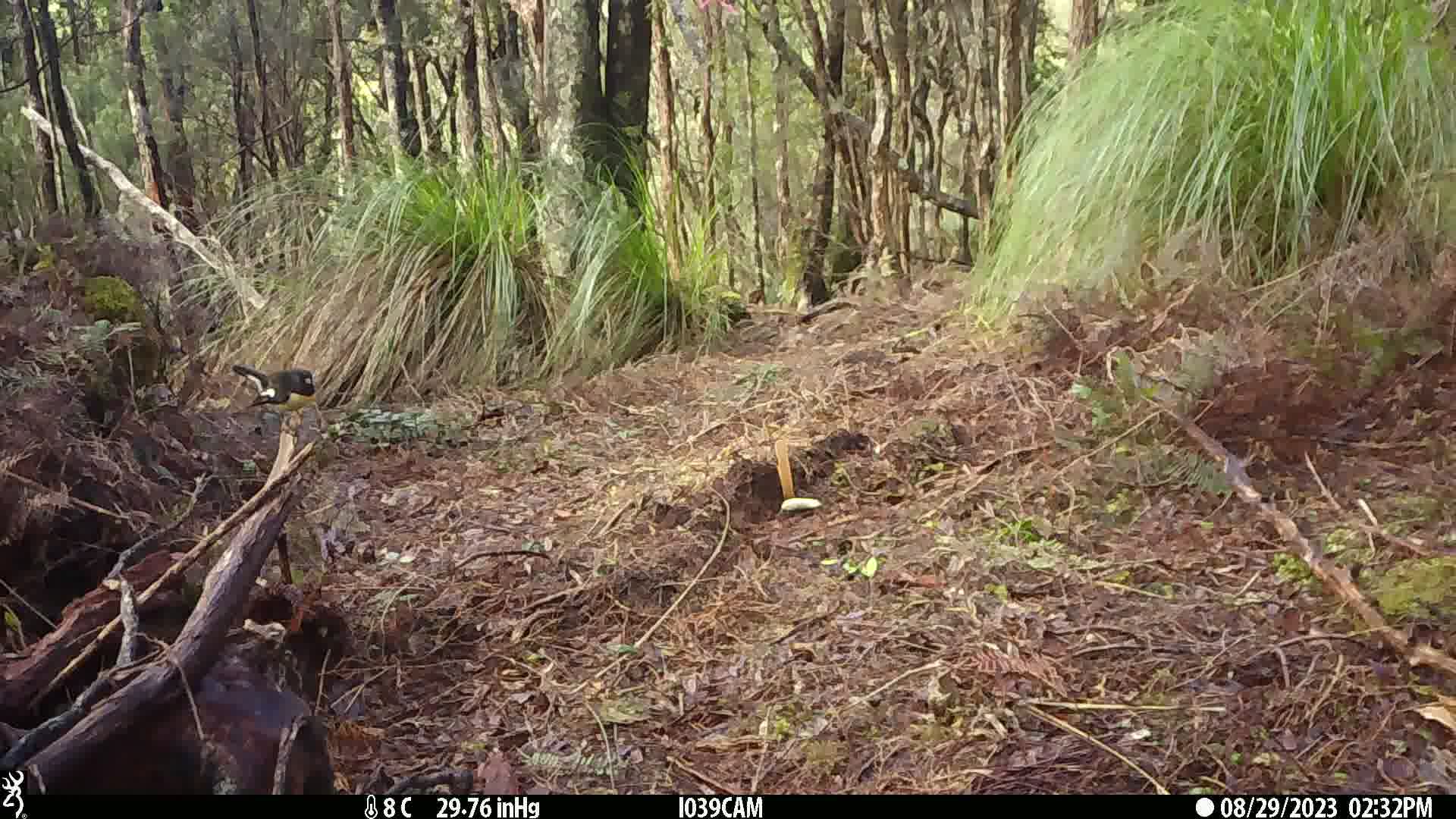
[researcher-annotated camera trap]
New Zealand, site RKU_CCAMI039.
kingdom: Animalia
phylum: Chordata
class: Aves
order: Passeriformes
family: Petroicidae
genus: Petroica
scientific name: Petroica macrocephala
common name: tomtit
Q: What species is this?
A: Tomtit (Petroica macrocephala).